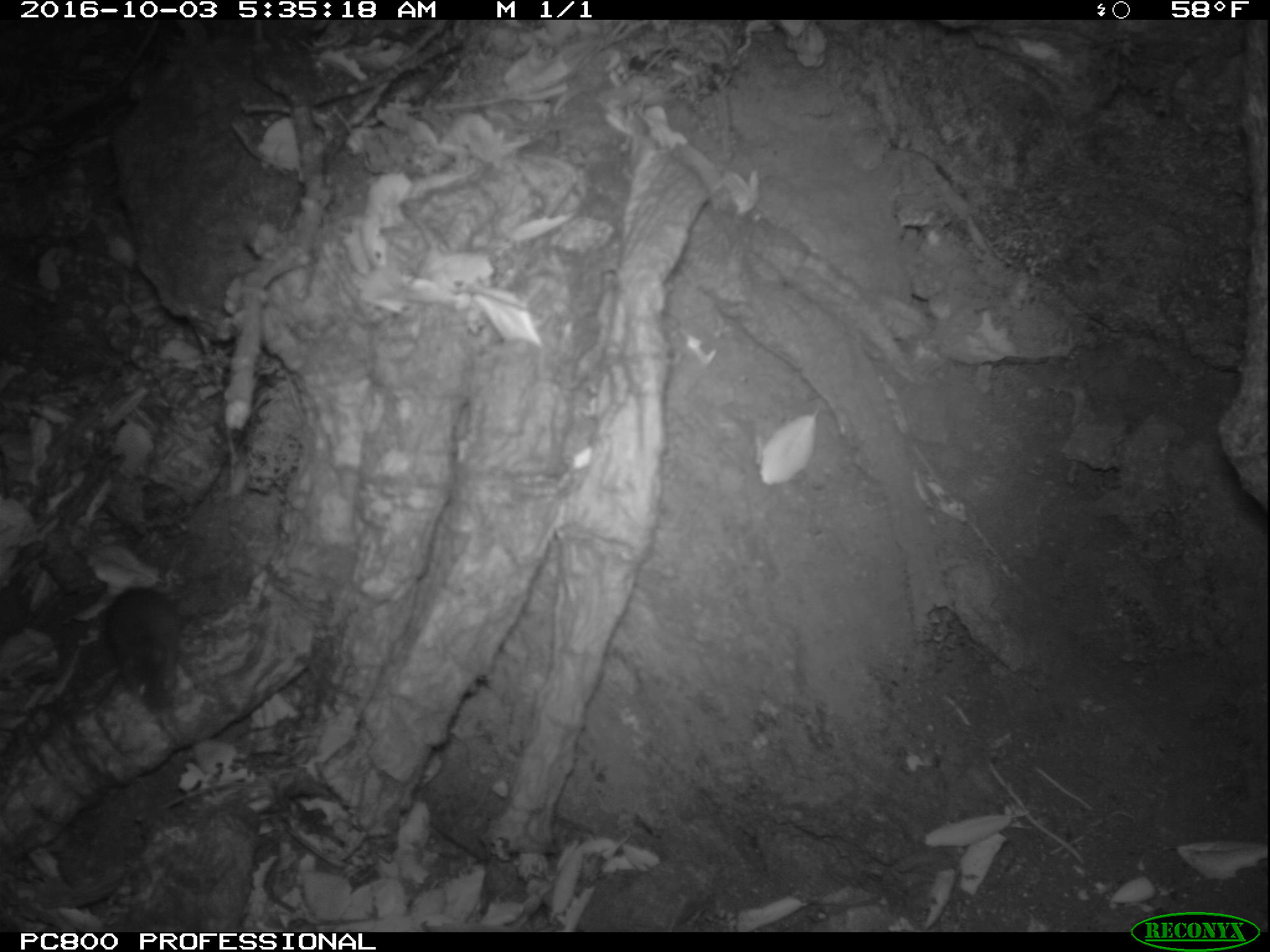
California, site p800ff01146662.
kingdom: Animalia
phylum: Chordata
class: Mammalia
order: Rodentia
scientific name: Rodentia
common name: rodent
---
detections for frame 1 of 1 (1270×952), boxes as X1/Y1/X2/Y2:
rodent: 99/580/180/714